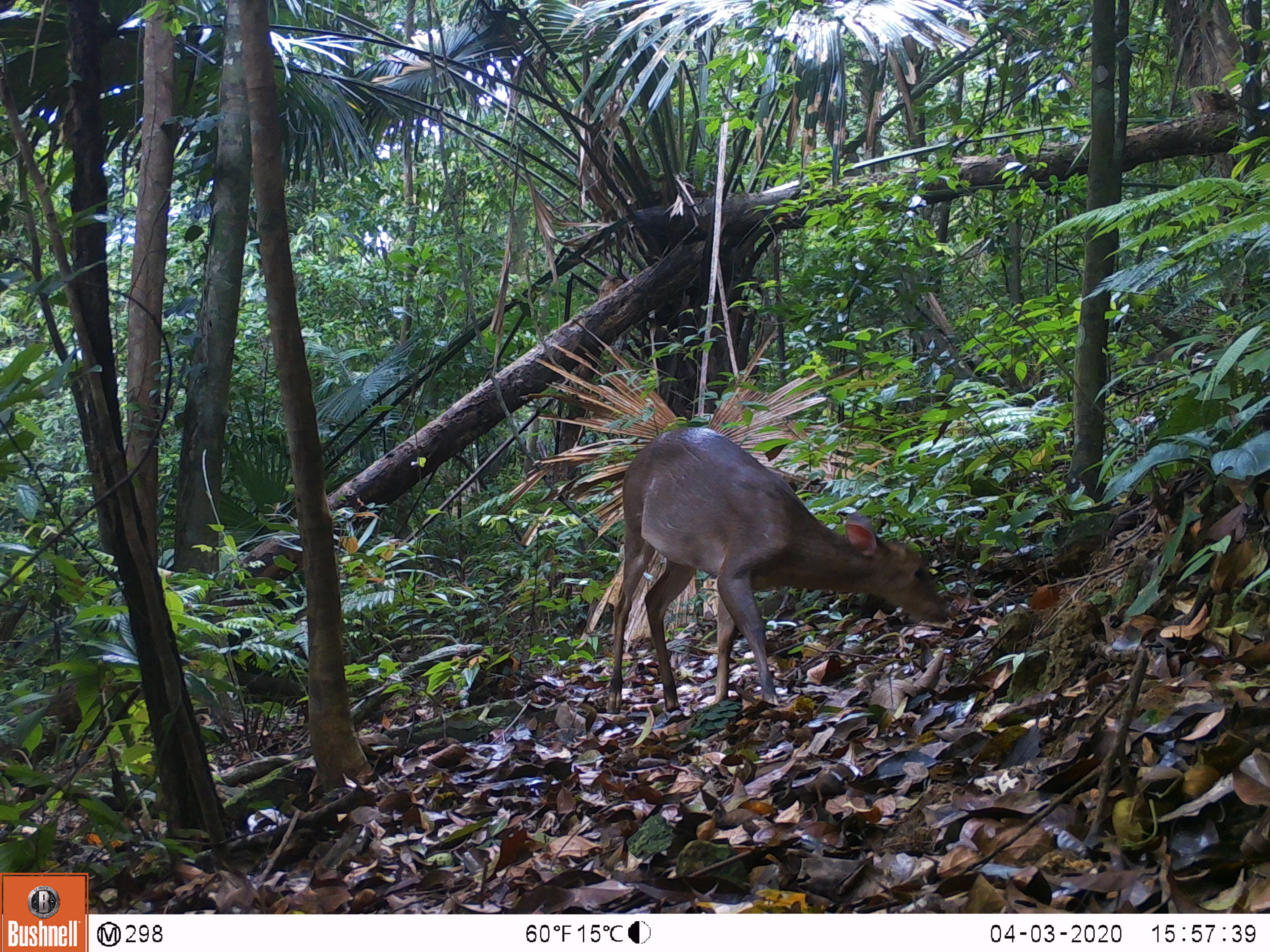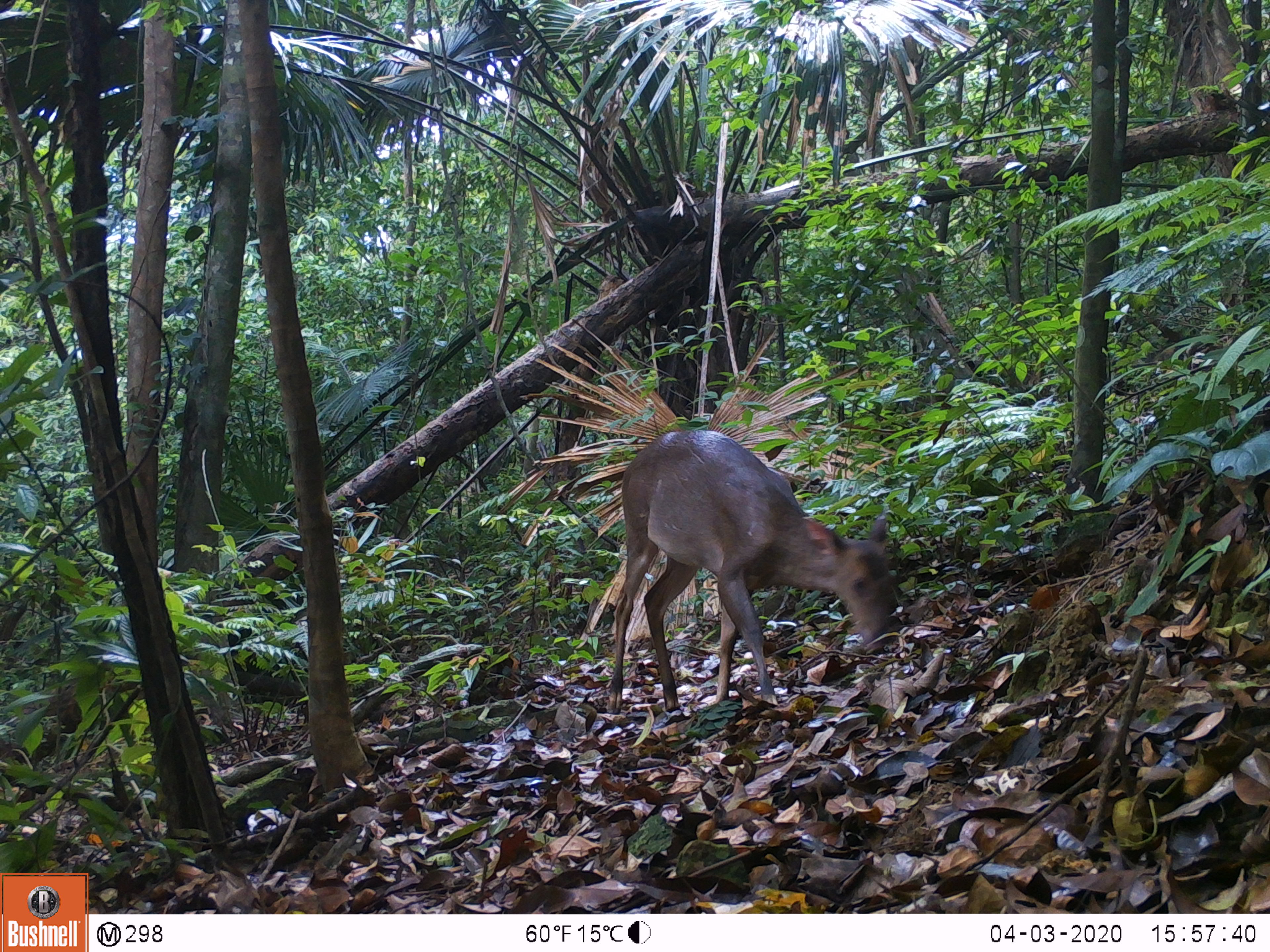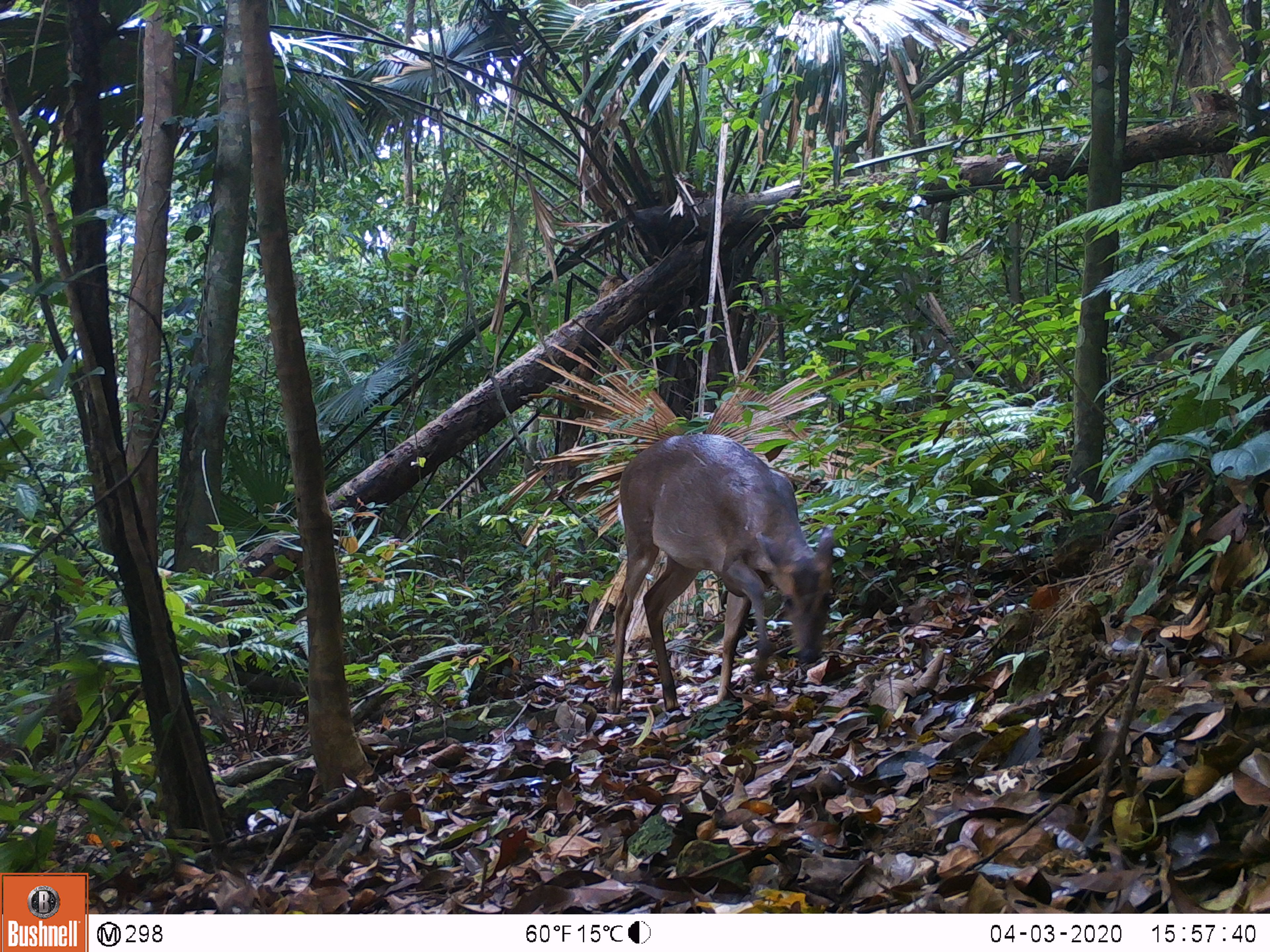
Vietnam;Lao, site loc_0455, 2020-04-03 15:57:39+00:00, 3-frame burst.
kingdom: Animalia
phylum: Chordata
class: Mammalia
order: Artiodactyla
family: Cervidae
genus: Muntiacus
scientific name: Muntiacus vuquangensis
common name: large-antlered muntjac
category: large antlered muntjac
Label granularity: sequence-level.